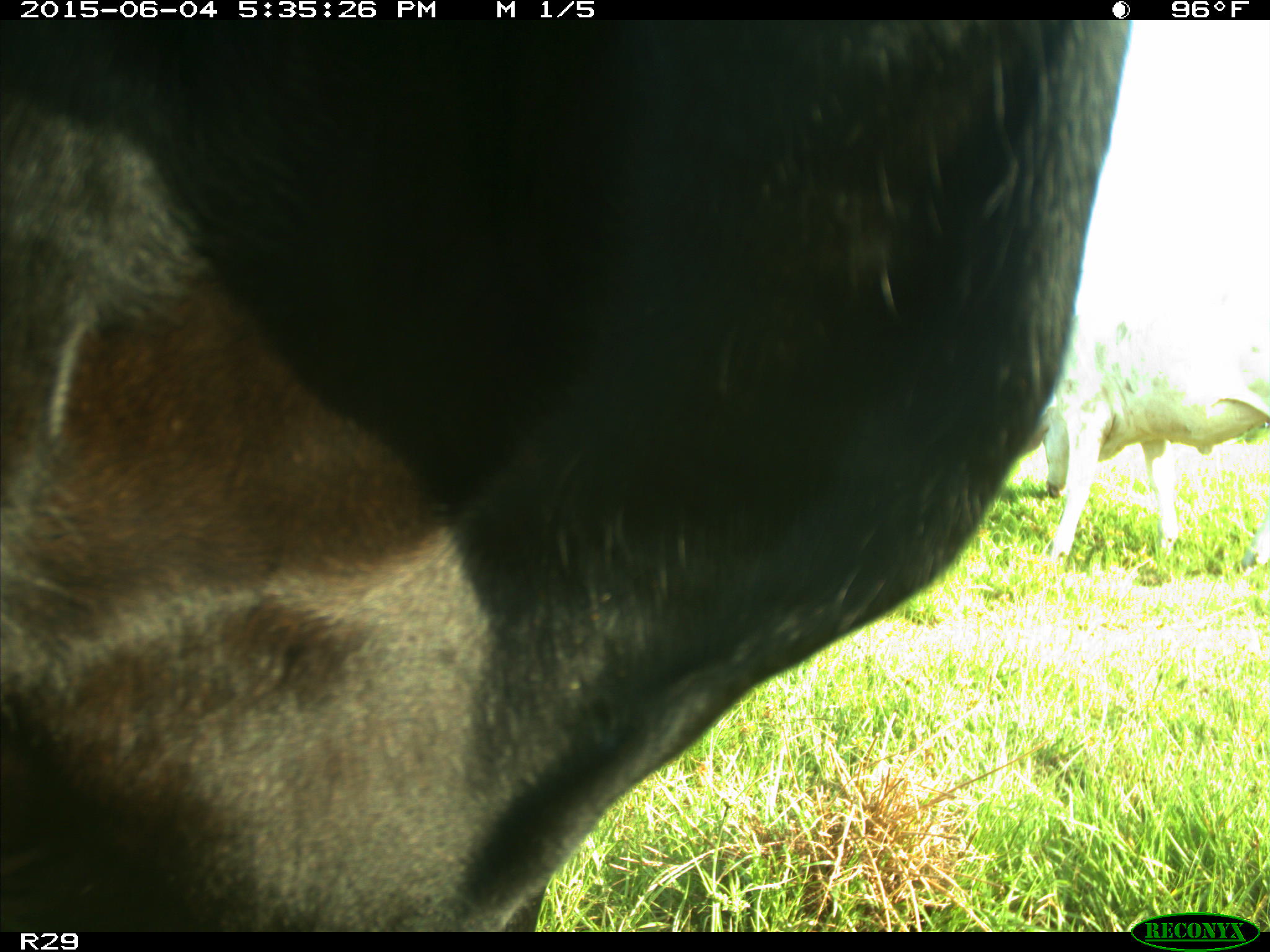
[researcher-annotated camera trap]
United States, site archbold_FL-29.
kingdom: Animalia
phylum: Chordata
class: Mammalia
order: Artiodactyla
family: Bovidae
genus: Bos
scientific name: Bos taurus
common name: domestic cow